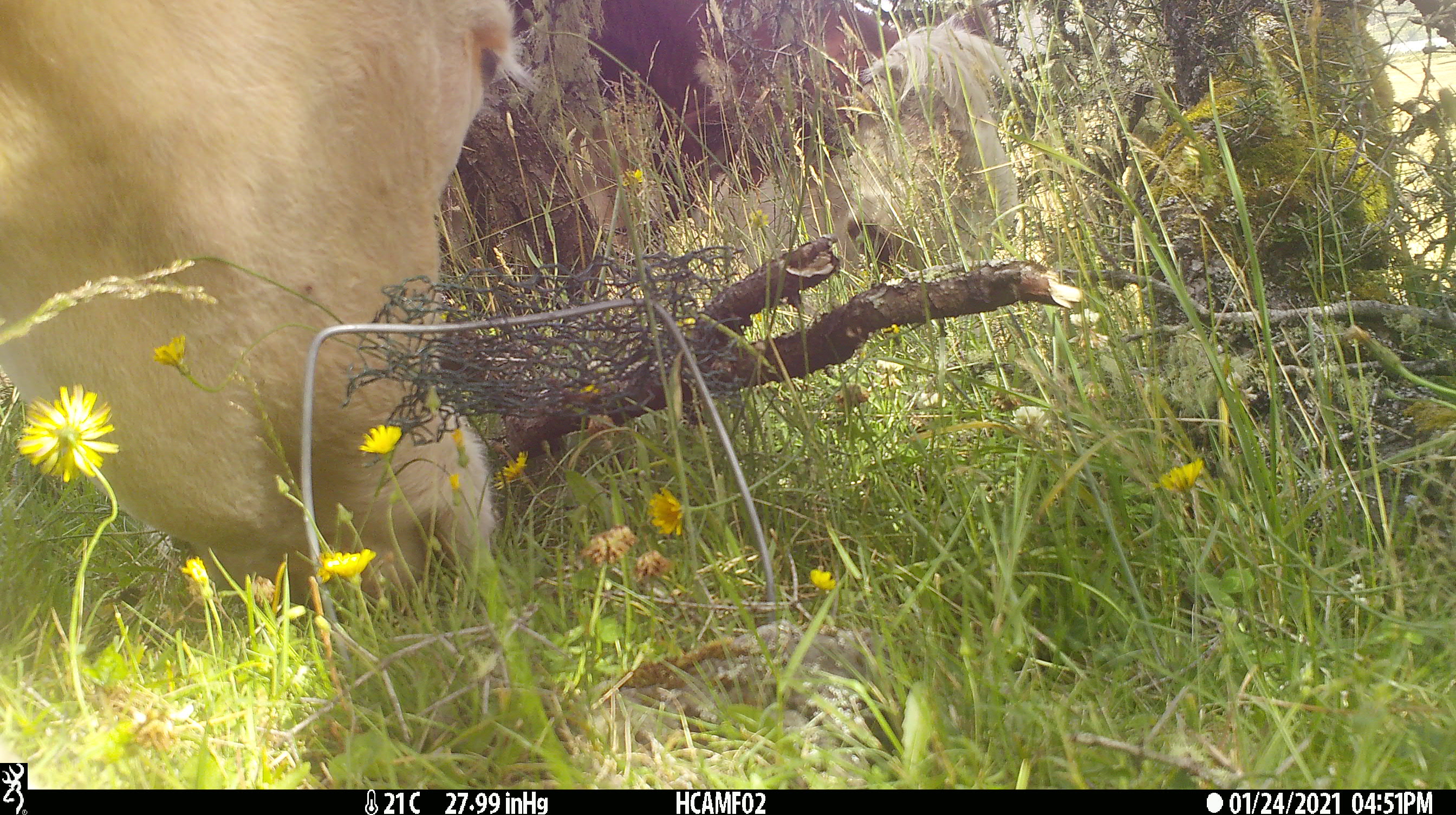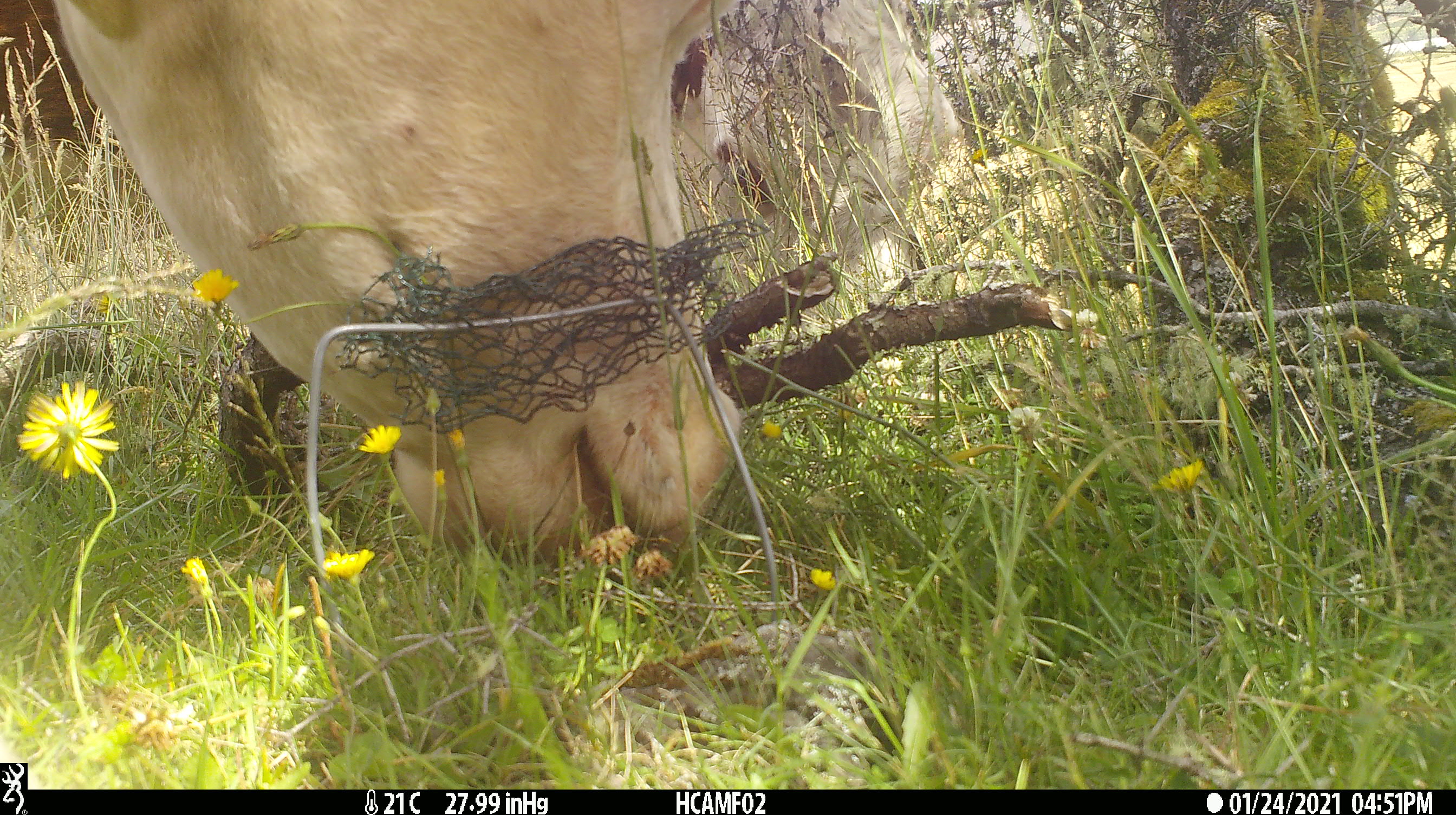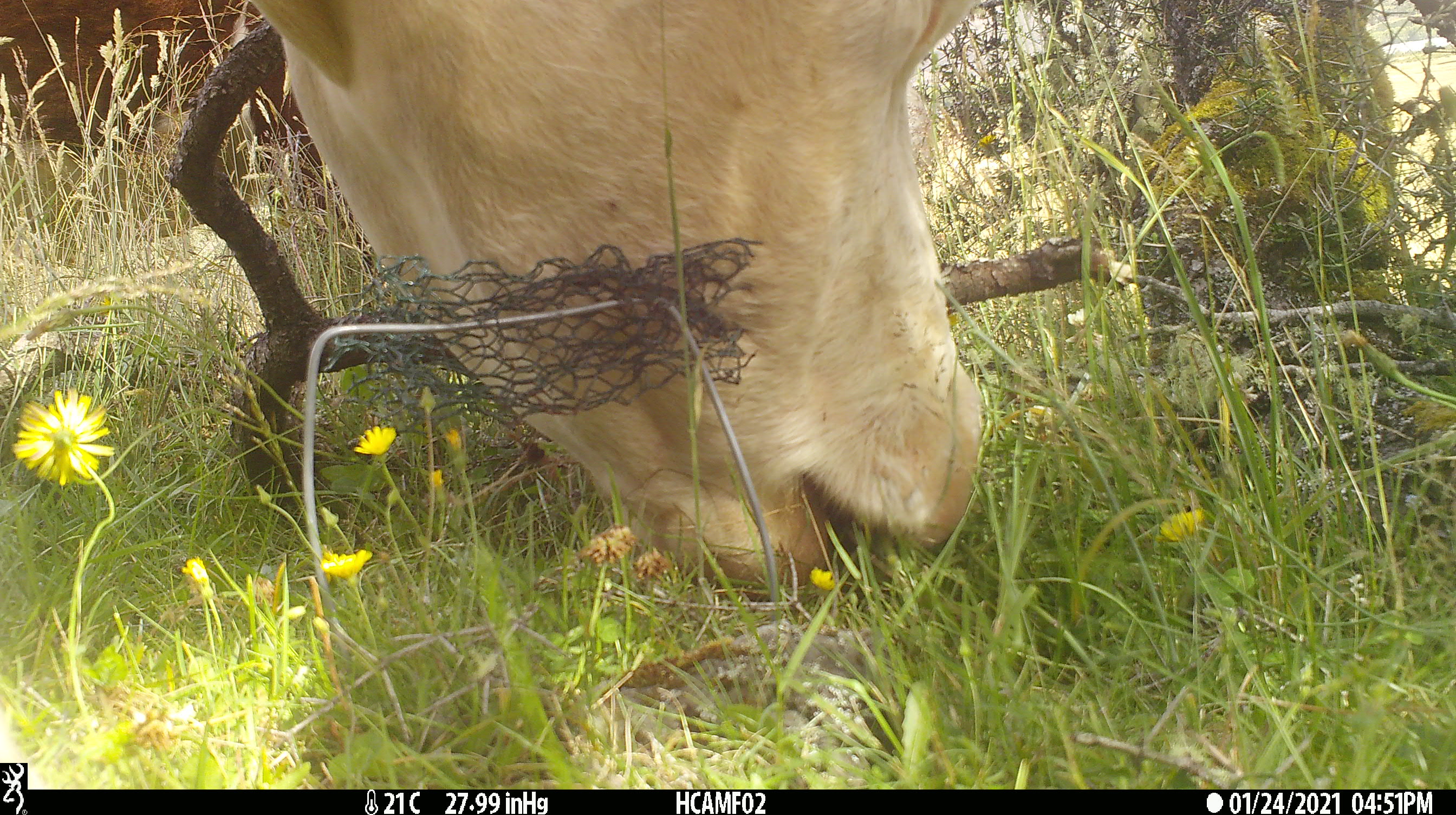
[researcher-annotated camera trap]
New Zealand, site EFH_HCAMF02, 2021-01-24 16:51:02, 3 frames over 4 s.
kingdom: Animalia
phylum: Chordata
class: Mammalia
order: Artiodactyla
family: Bovidae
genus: Bos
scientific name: Bos taurus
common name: domestic cow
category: cow